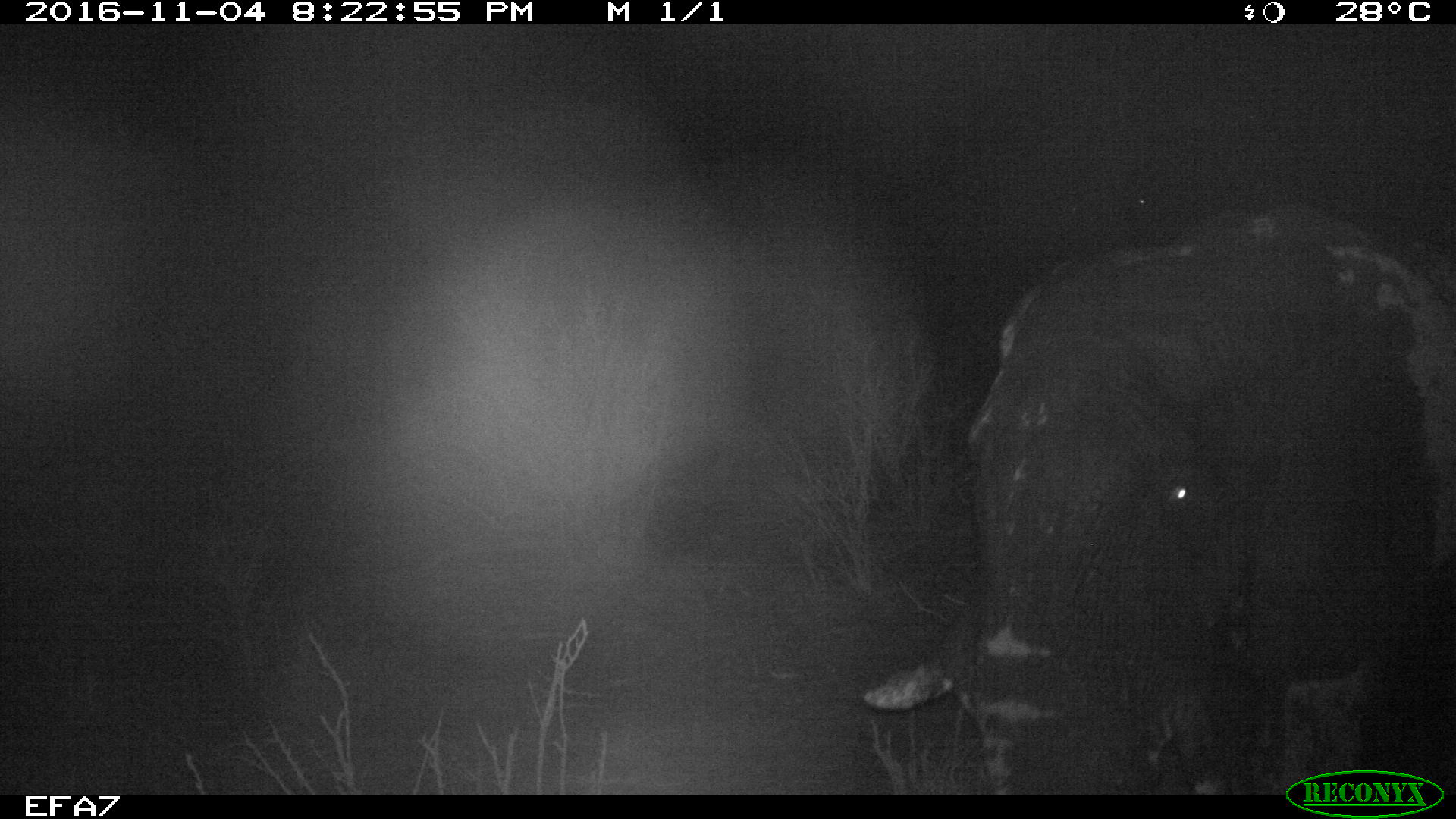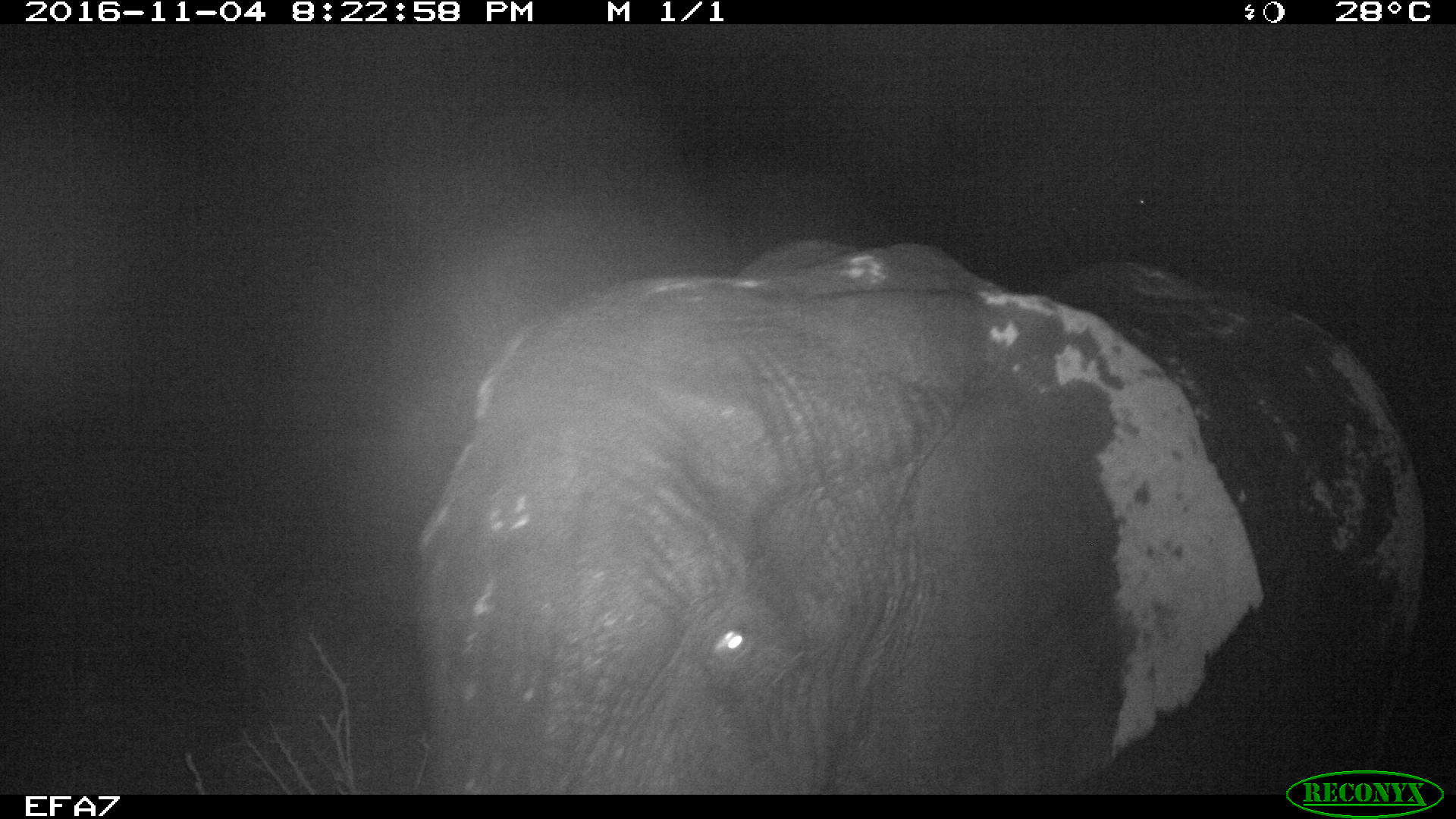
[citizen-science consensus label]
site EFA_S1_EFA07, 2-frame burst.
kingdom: Animalia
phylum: Chordata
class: Mammalia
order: Proboscidea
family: Elephantidae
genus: Loxodonta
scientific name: Loxodonta africana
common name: african bush elephant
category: elephant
Elephant (african bush elephant) (Loxodonta africana), count 1. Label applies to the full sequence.